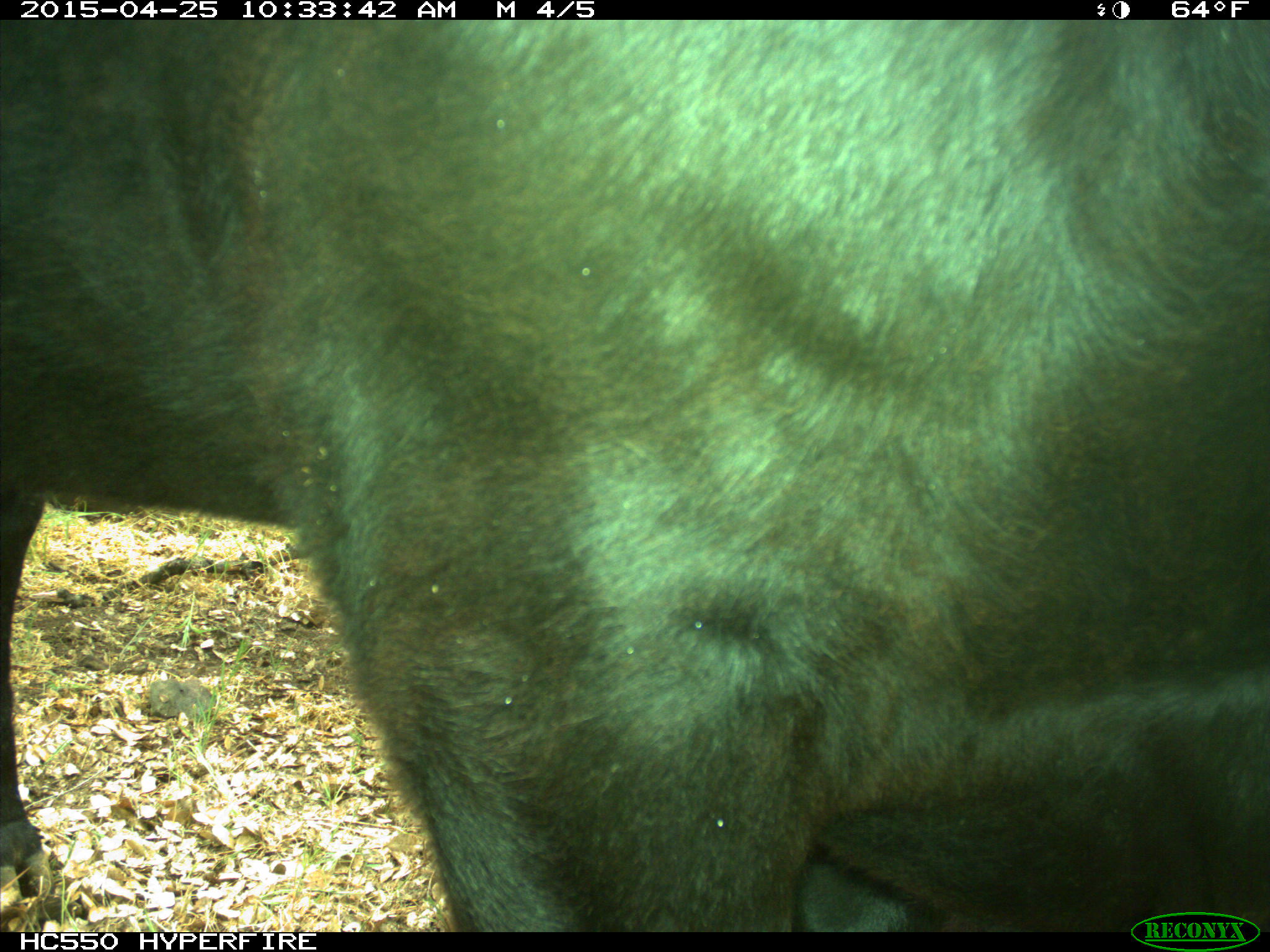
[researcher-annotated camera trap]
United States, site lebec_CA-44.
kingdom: Animalia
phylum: Chordata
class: Mammalia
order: Artiodactyla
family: Suidae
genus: Sus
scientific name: Sus scrofa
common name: wild boar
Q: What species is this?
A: Sus scrofa (wild boar).